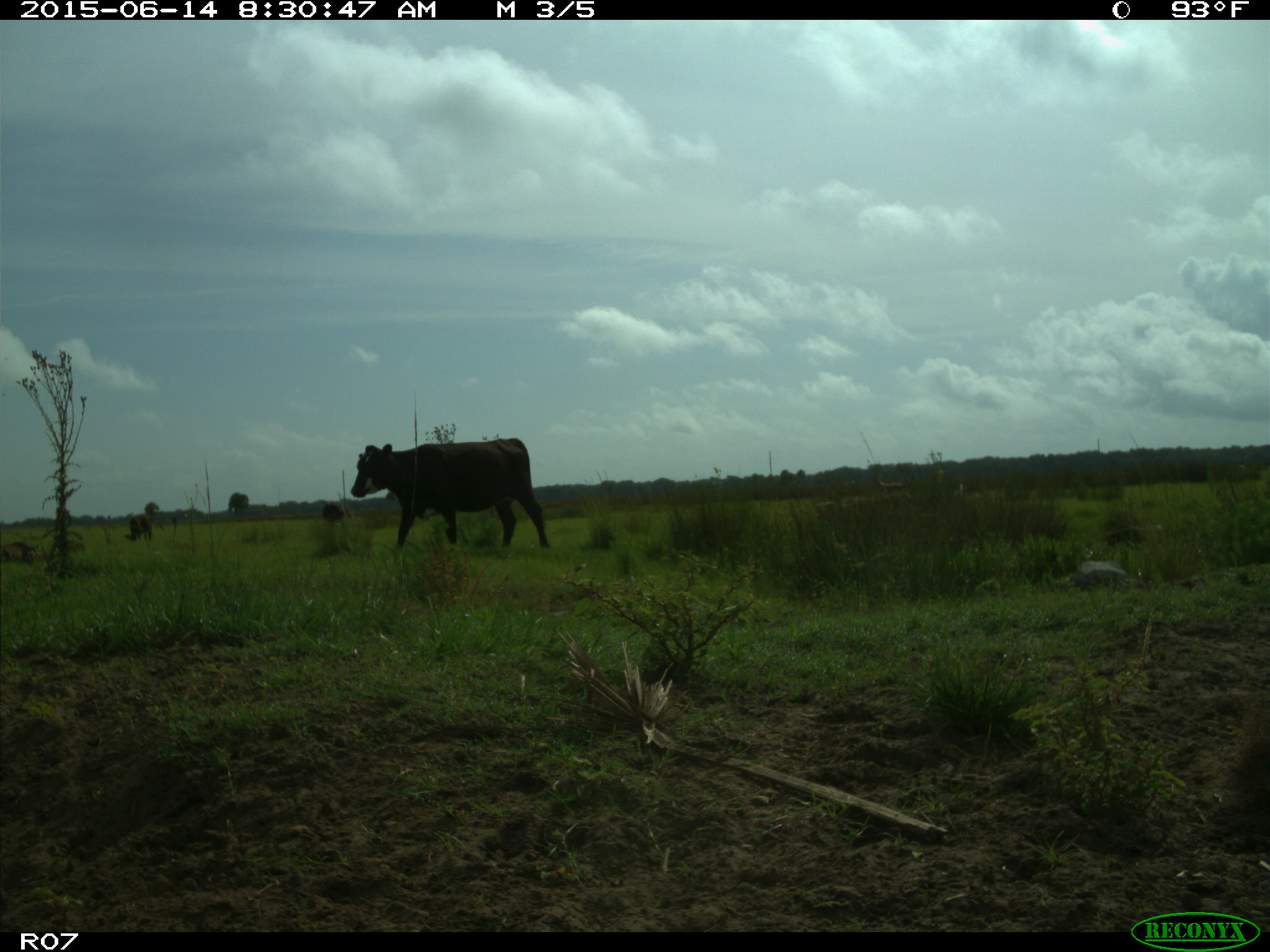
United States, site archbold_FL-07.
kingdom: Animalia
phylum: Chordata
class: Mammalia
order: Artiodactyla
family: Bovidae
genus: Bos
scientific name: Bos taurus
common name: domestic cow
Bos taurus (domestic cow).